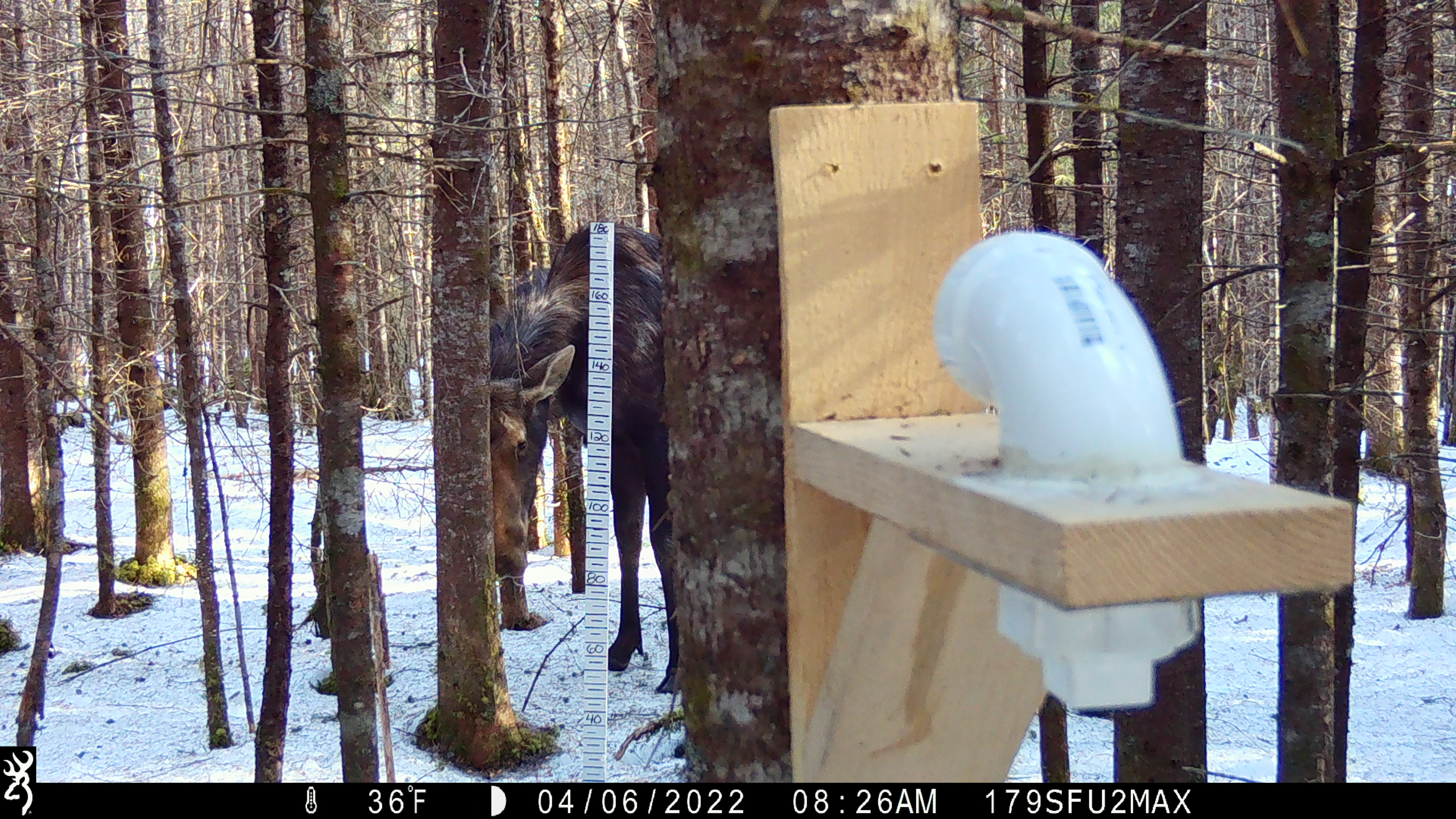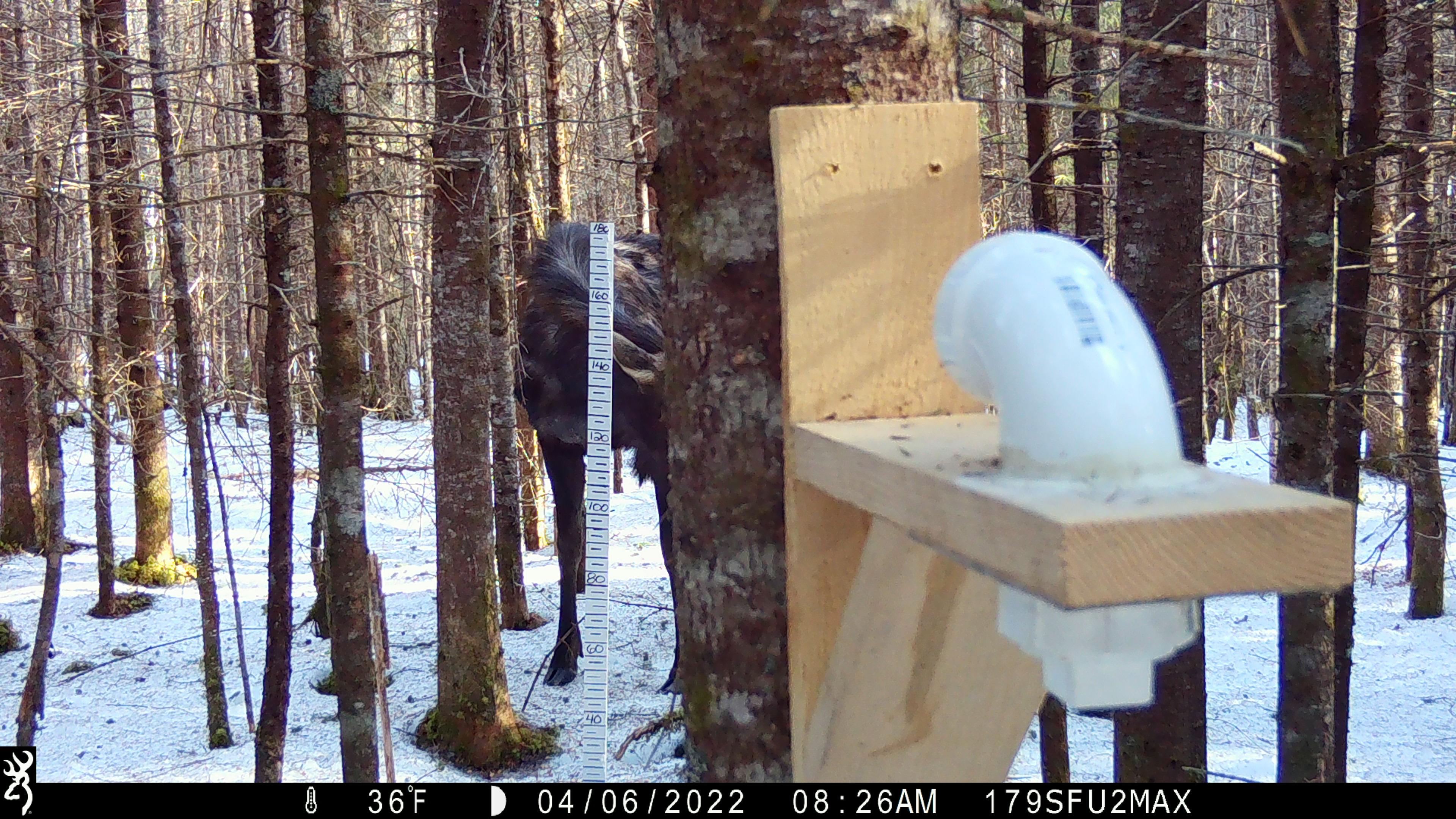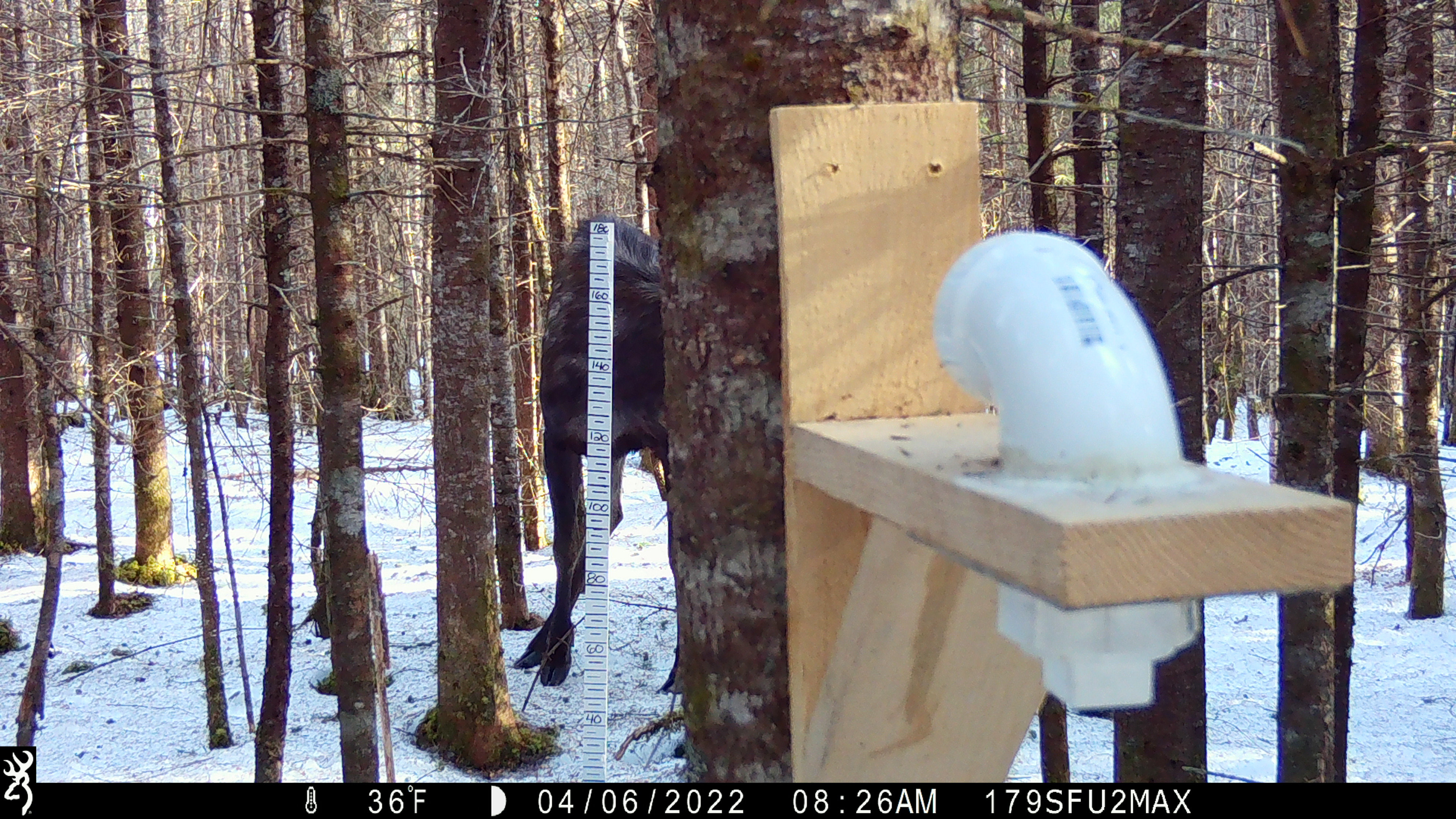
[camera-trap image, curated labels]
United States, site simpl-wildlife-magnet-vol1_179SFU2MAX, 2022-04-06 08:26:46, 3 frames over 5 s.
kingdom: Animalia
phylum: Chordata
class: Mammalia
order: Artiodactyla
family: Cervidae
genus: Alces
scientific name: Alces alces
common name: moose